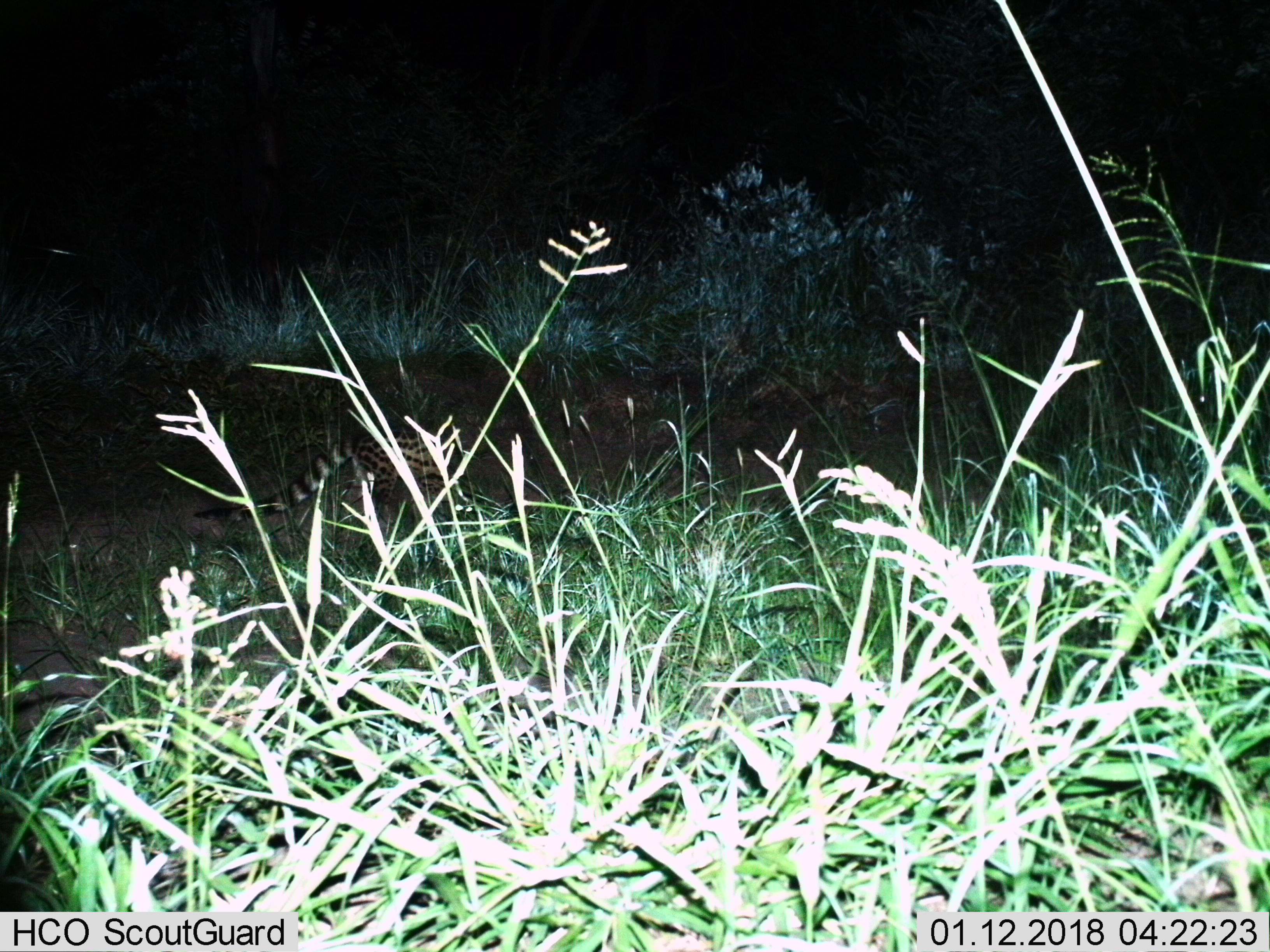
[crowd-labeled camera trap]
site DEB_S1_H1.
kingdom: Animalia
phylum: Chordata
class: Mammalia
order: Carnivora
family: Viverridae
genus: Genetta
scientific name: Genetta genetta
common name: small-spotted genet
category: genetcommonsmallspotted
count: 1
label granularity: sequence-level